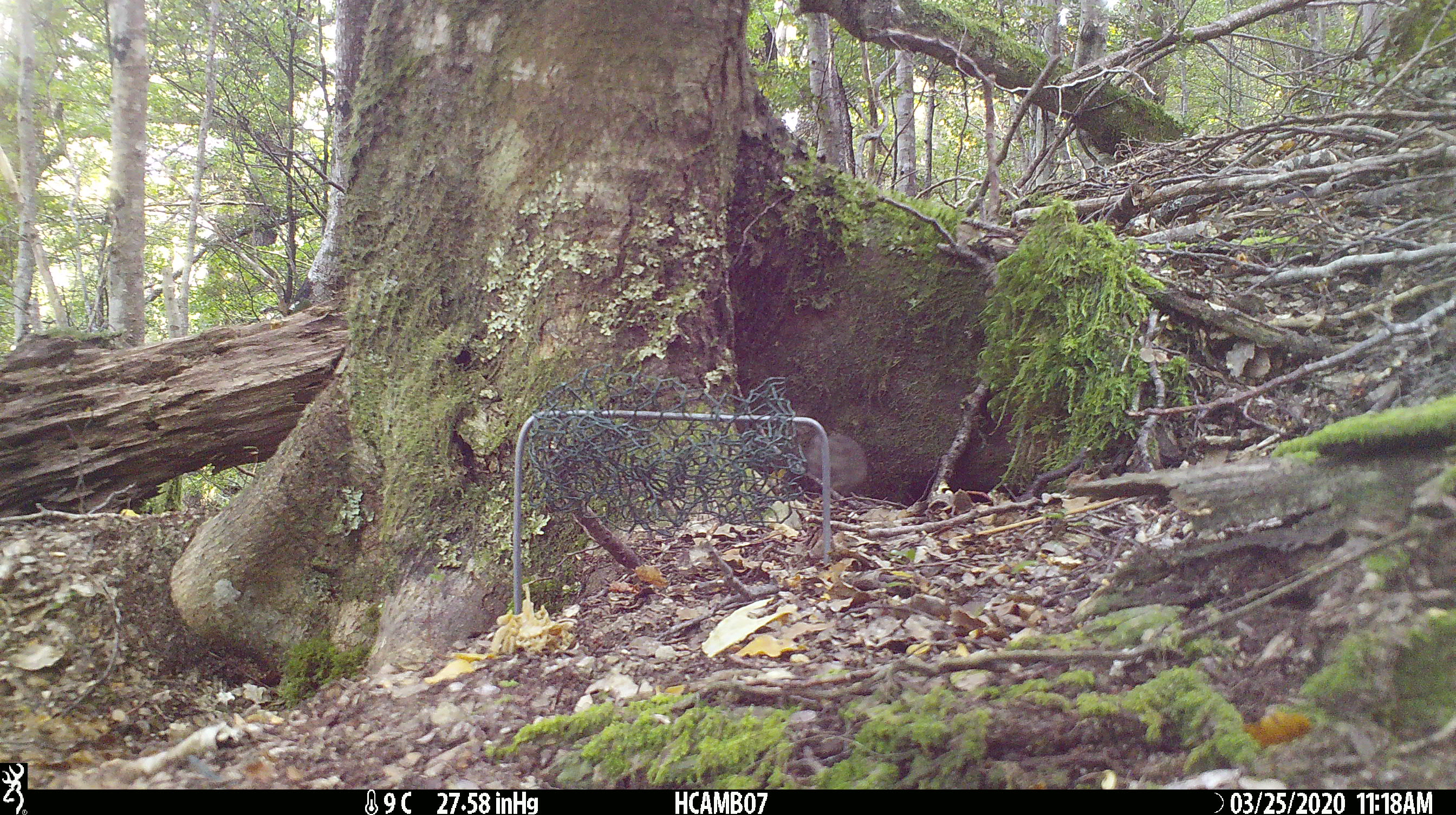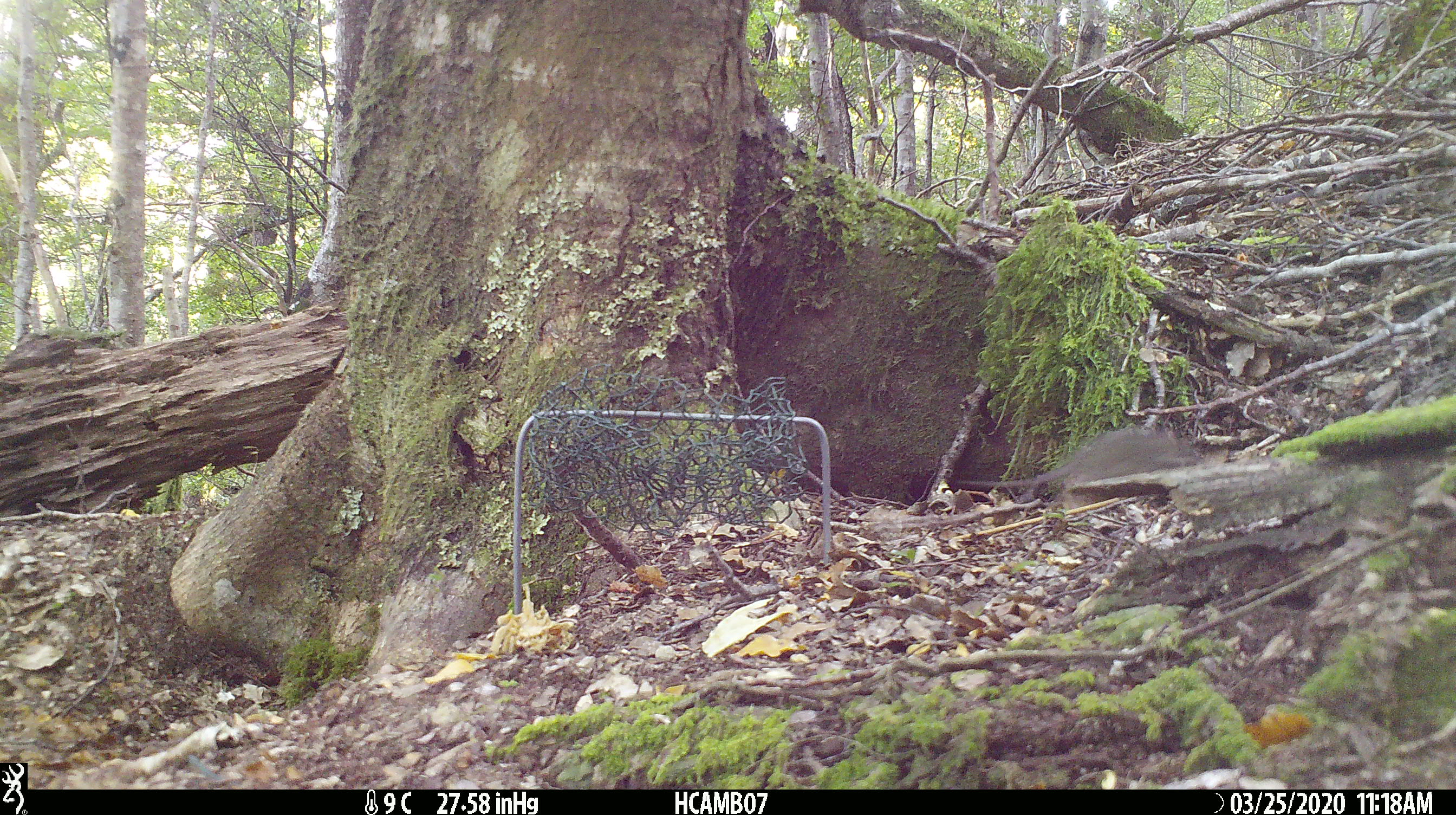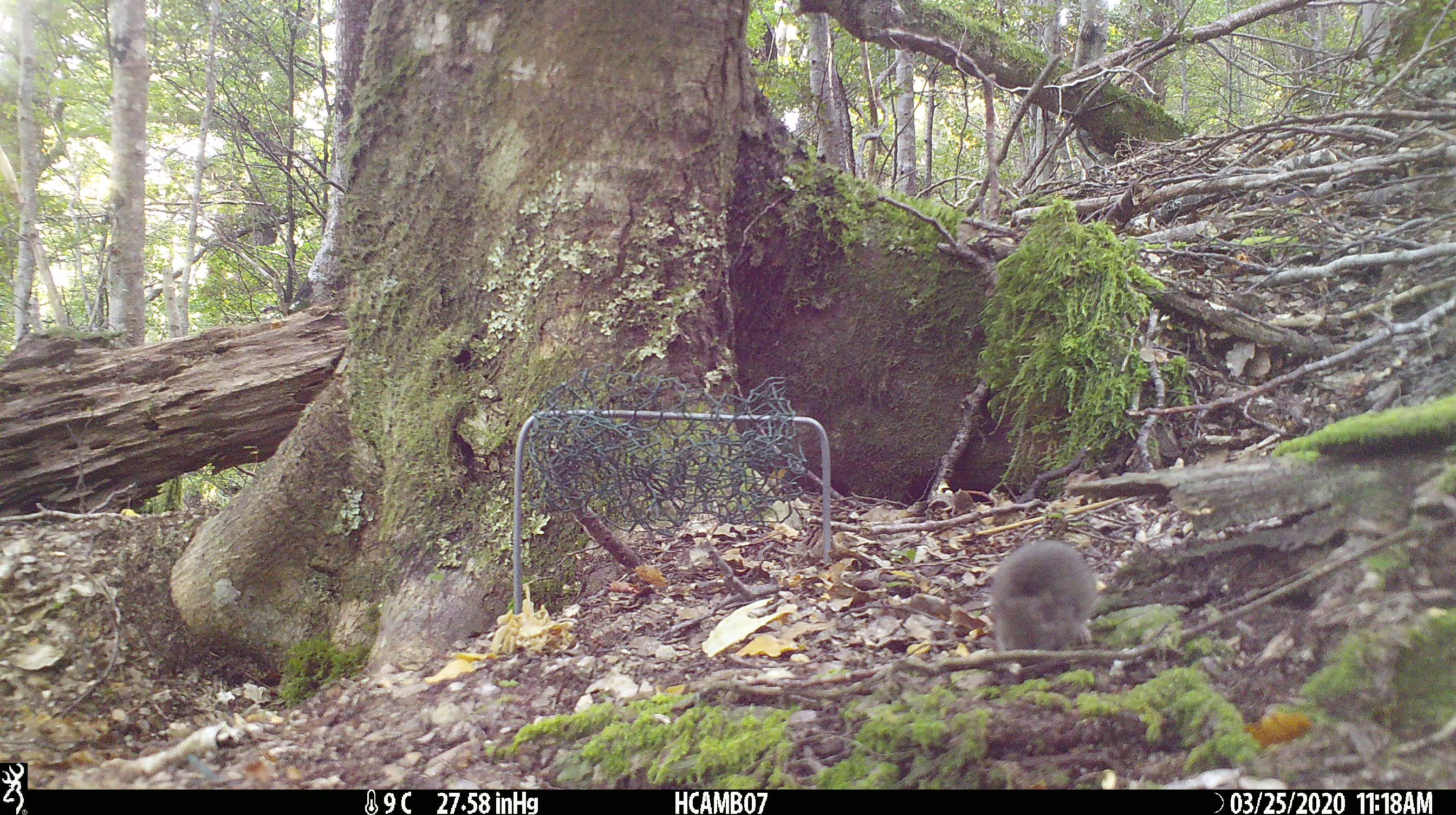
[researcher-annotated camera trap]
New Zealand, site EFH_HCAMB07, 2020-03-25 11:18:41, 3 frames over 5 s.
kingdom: Animalia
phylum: Chordata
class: Mammalia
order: Rodentia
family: Muridae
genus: Mus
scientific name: Mus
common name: mouse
Mouse (Mus).